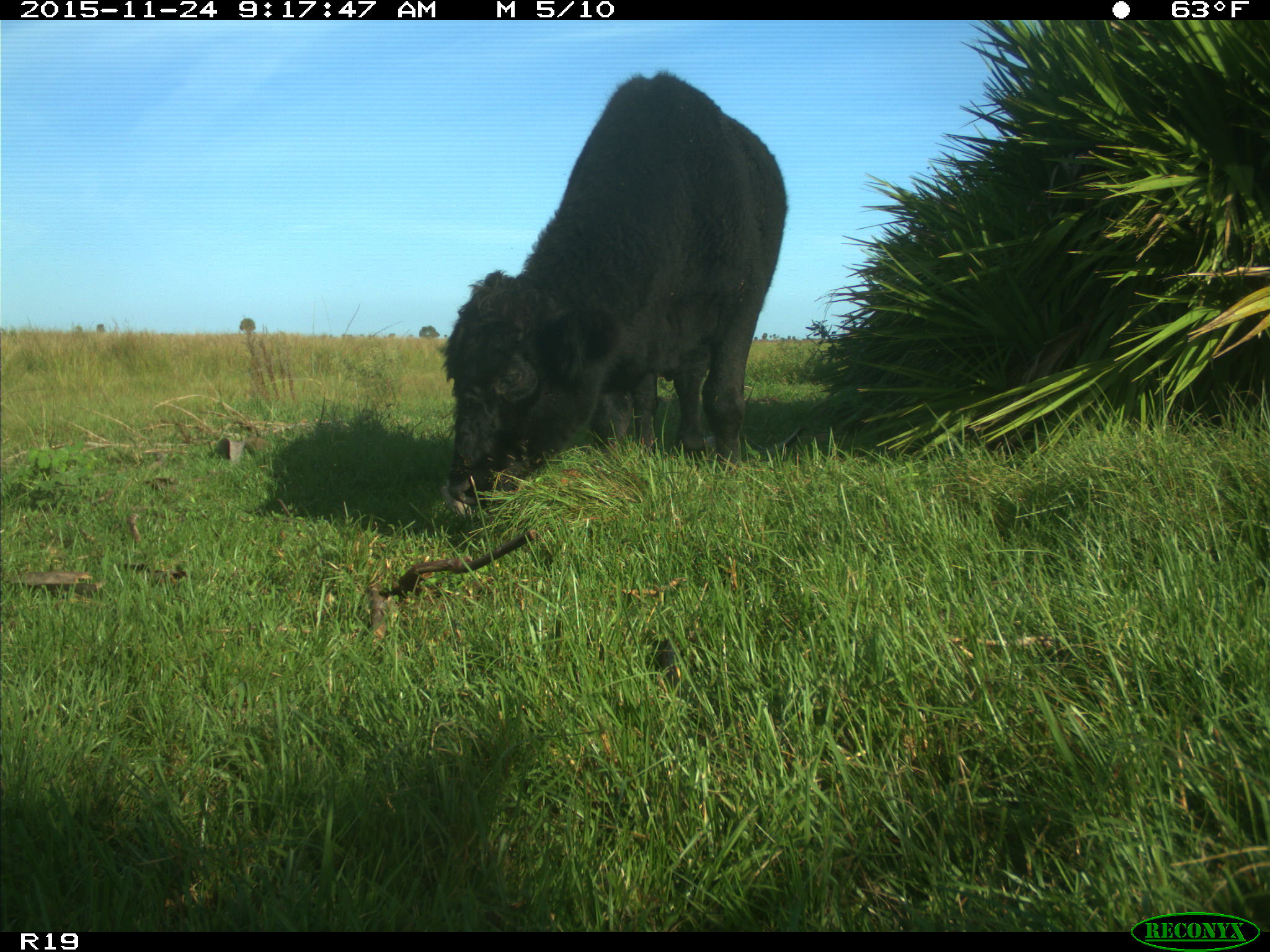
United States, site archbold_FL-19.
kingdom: Animalia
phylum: Chordata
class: Mammalia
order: Artiodactyla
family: Bovidae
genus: Bos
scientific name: Bos taurus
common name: domestic cow